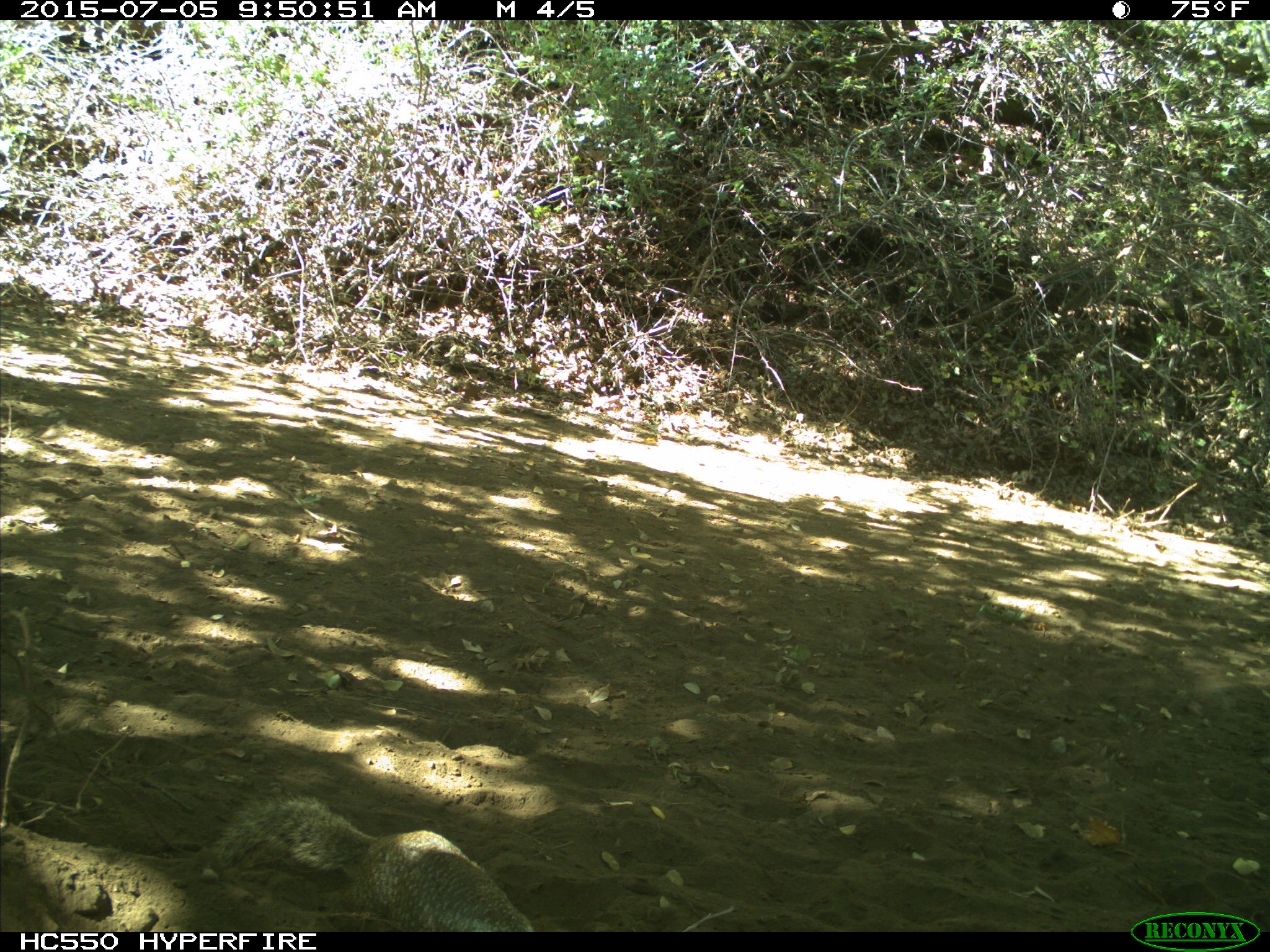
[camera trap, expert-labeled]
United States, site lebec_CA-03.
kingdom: Animalia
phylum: Chordata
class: Mammalia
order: Rodentia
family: Sciuridae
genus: Otospermophilus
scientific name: Otospermophilus beecheyi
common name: california ground squirrel